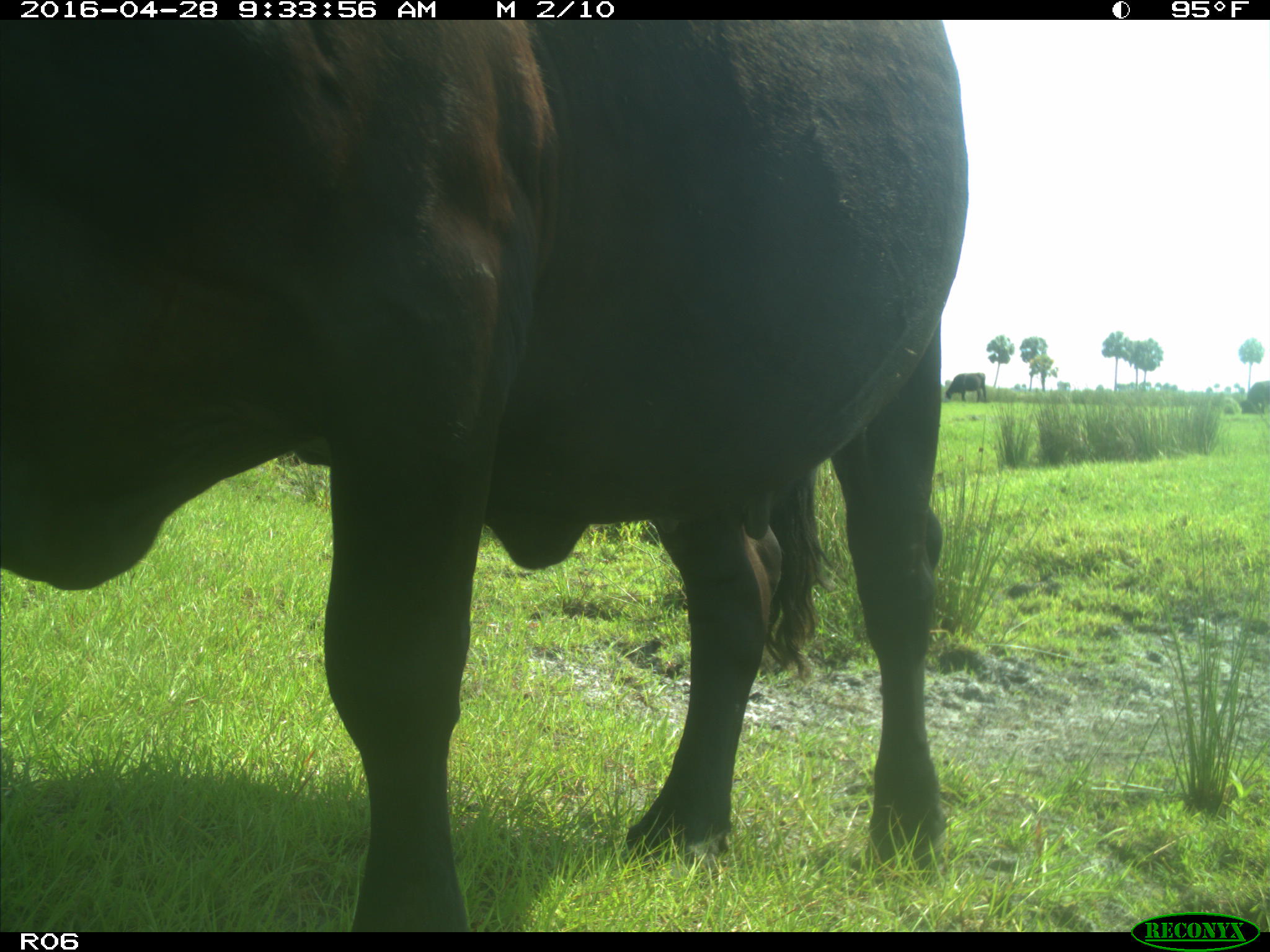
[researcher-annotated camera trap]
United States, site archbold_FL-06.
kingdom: Animalia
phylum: Chordata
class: Mammalia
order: Artiodactyla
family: Bovidae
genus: Bos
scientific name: Bos taurus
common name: domestic cow